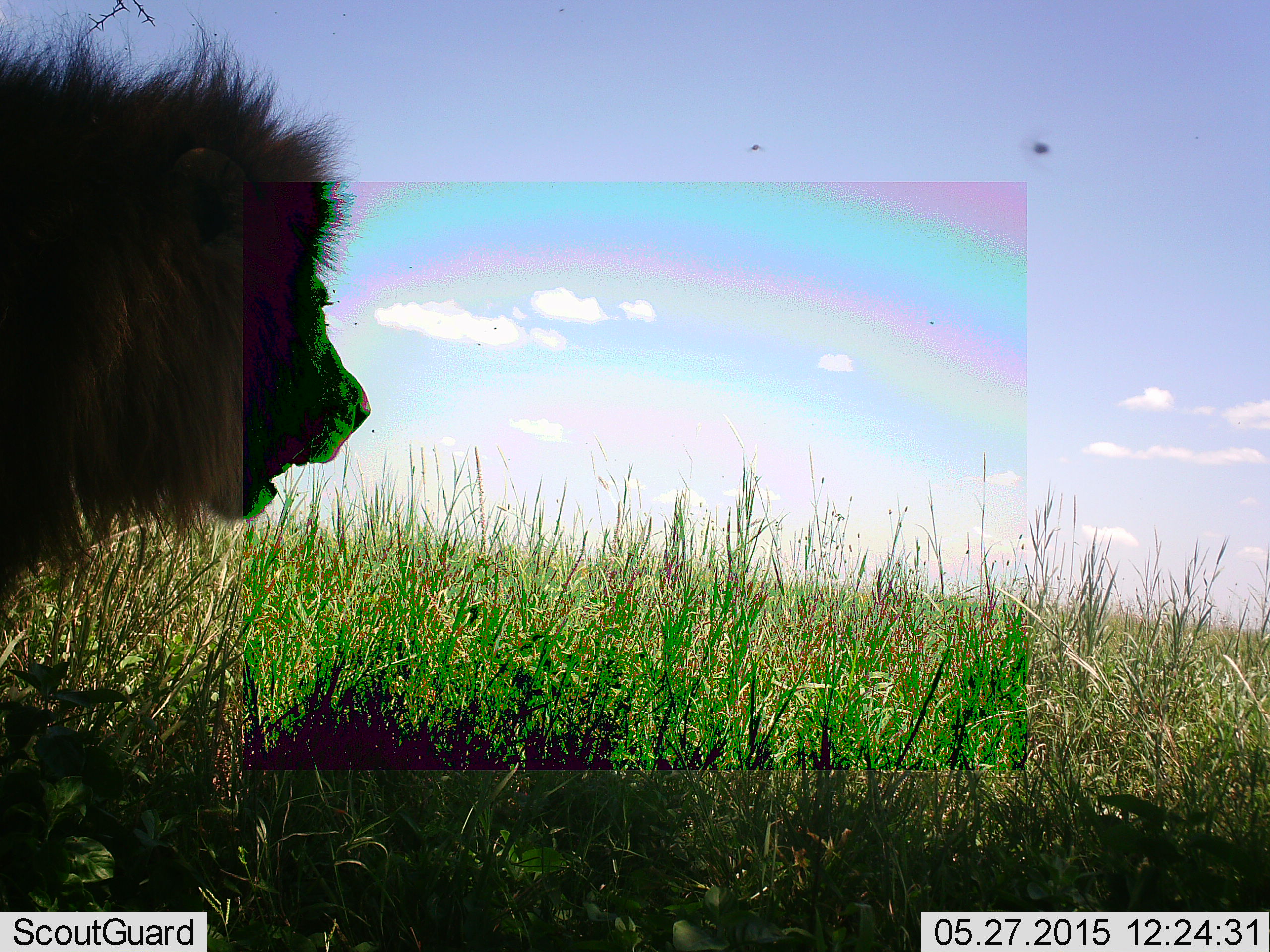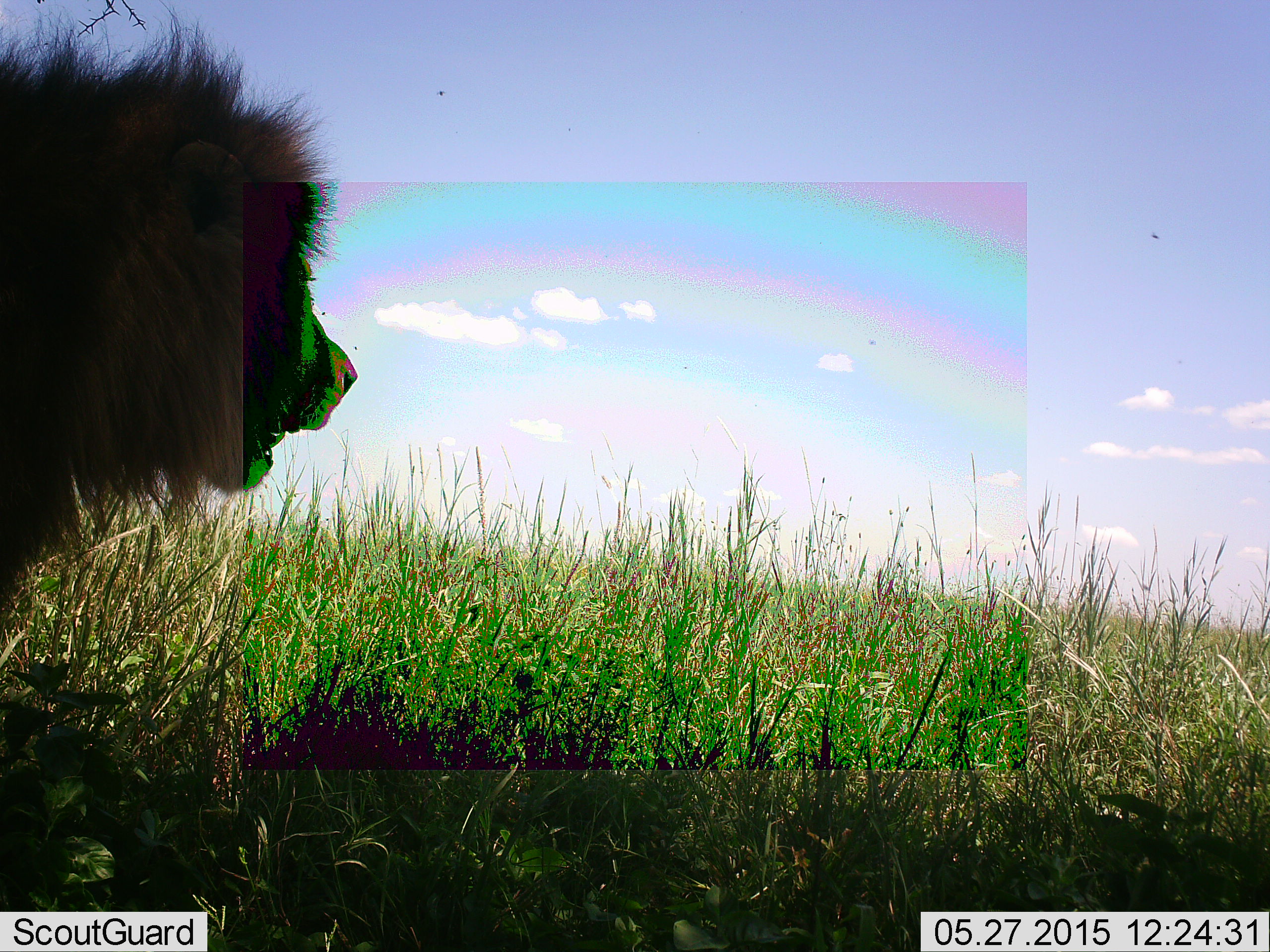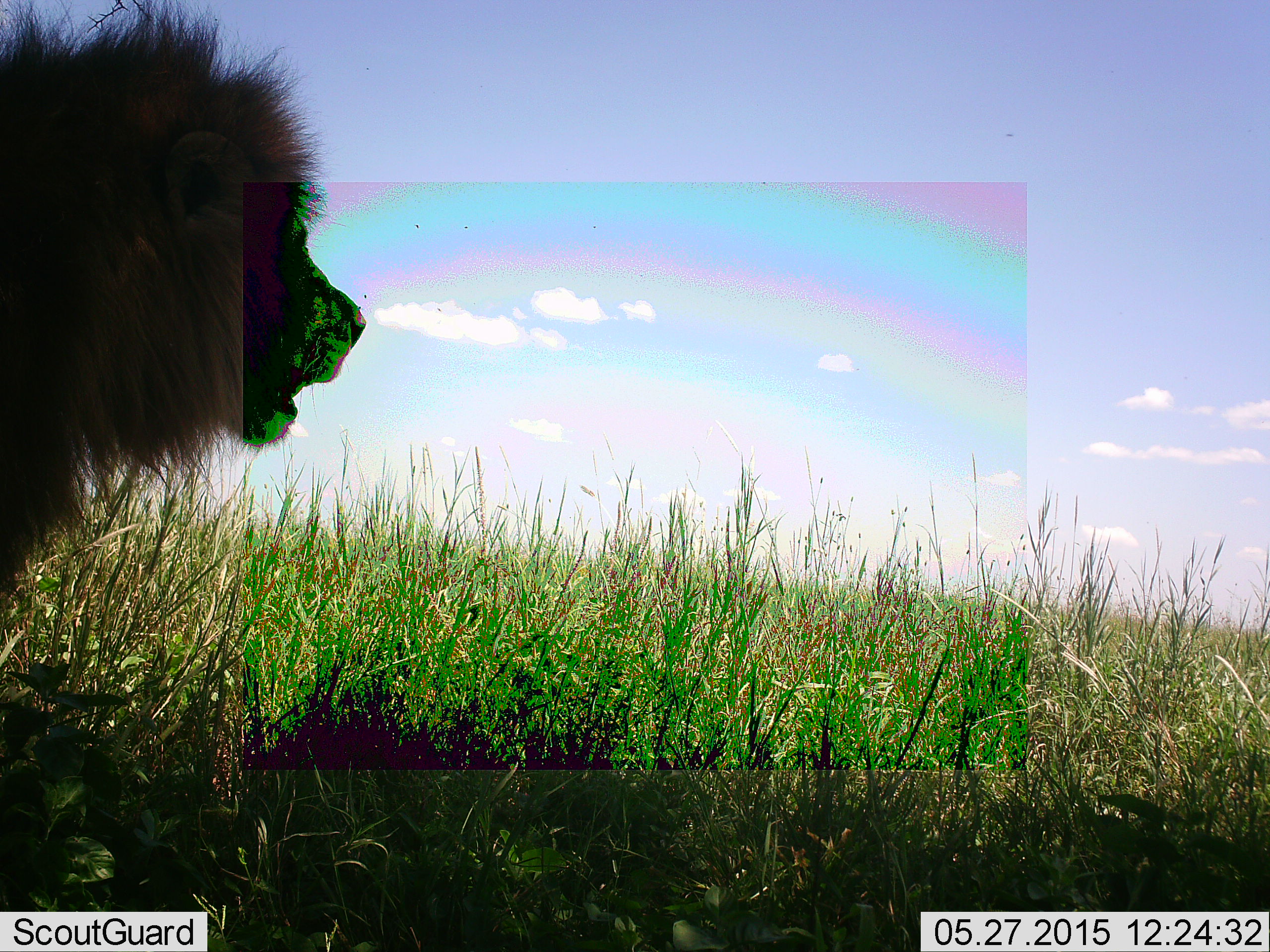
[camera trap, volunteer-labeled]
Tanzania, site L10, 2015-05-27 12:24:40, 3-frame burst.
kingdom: Animalia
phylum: Chordata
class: Mammalia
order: Carnivora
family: Felidae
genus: Panthera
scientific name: Panthera leo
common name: lion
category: lionmale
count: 1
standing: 82%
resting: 9%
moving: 9%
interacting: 0%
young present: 0%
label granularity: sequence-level